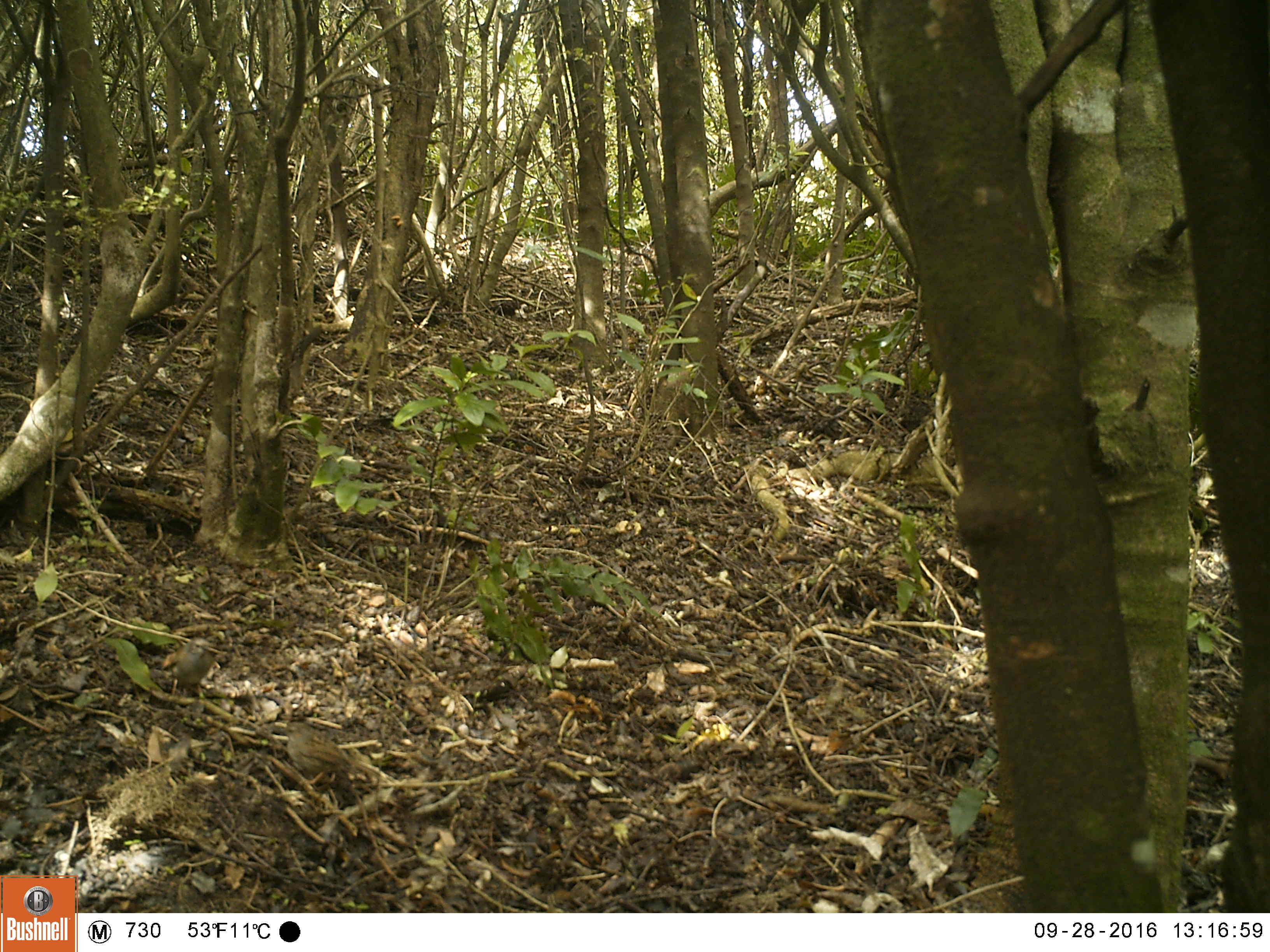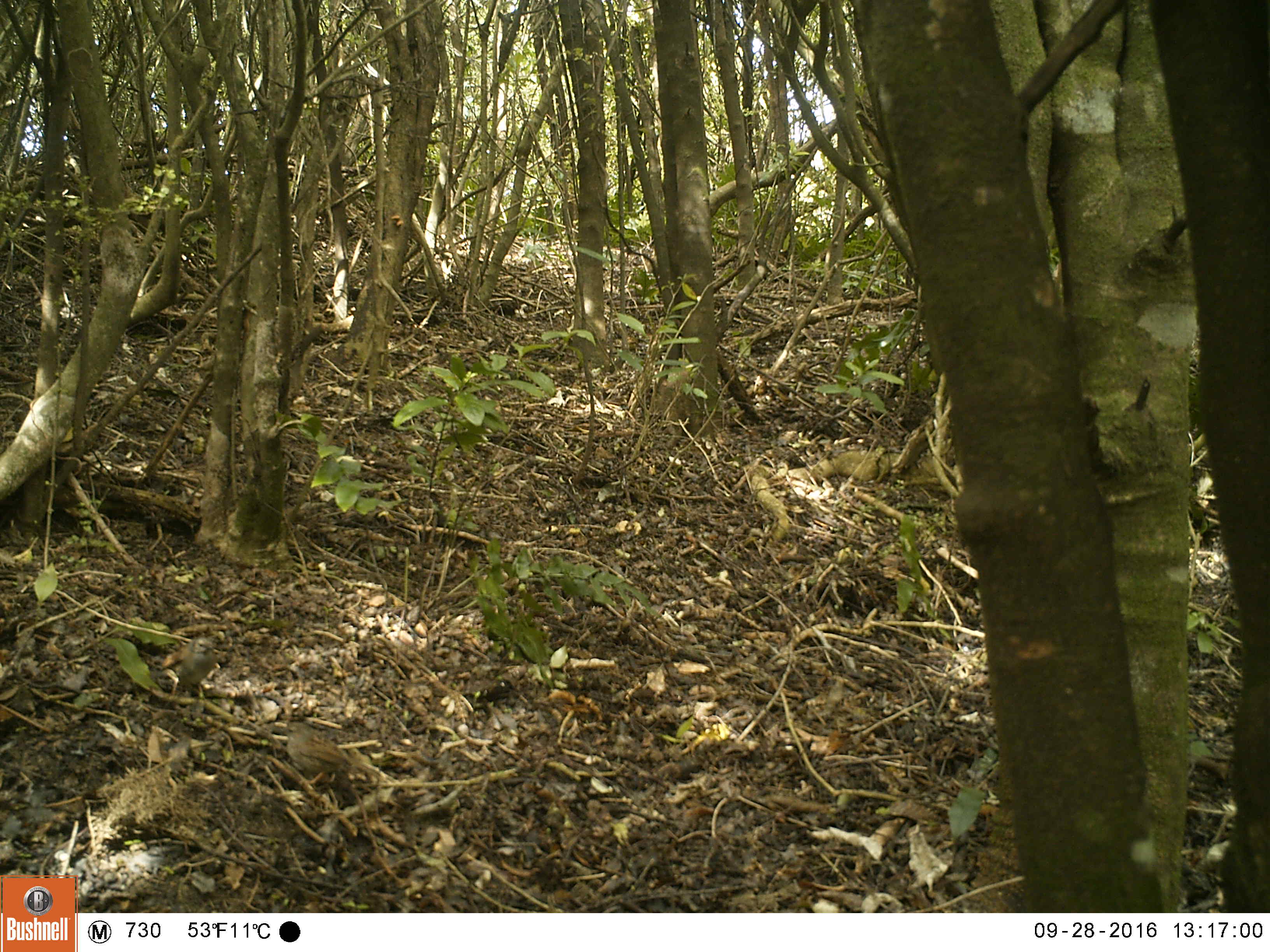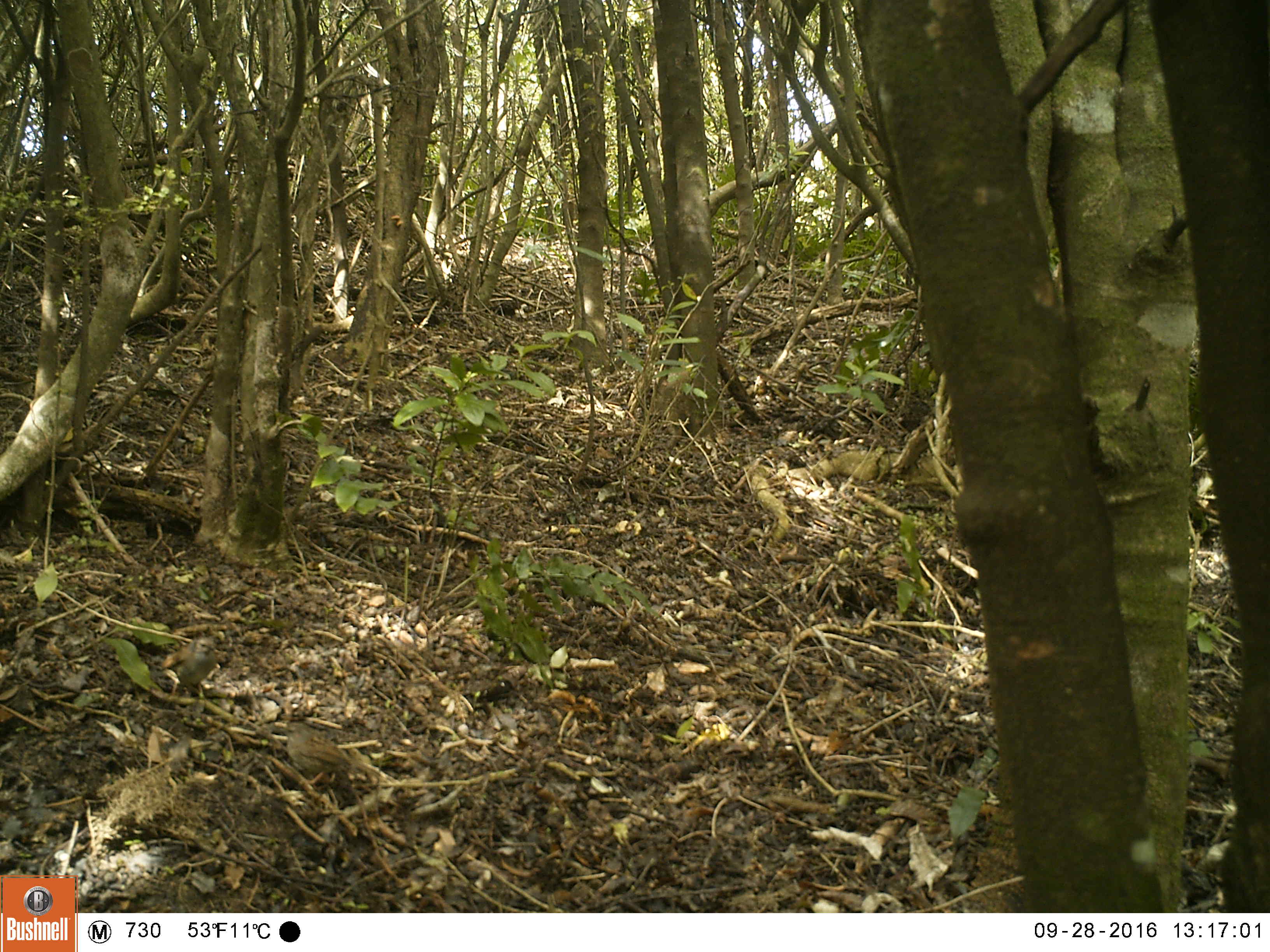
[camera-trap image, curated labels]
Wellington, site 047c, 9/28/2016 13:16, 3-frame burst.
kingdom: Animalia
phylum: Chordata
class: Aves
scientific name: Aves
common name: bird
Bird (Aves).